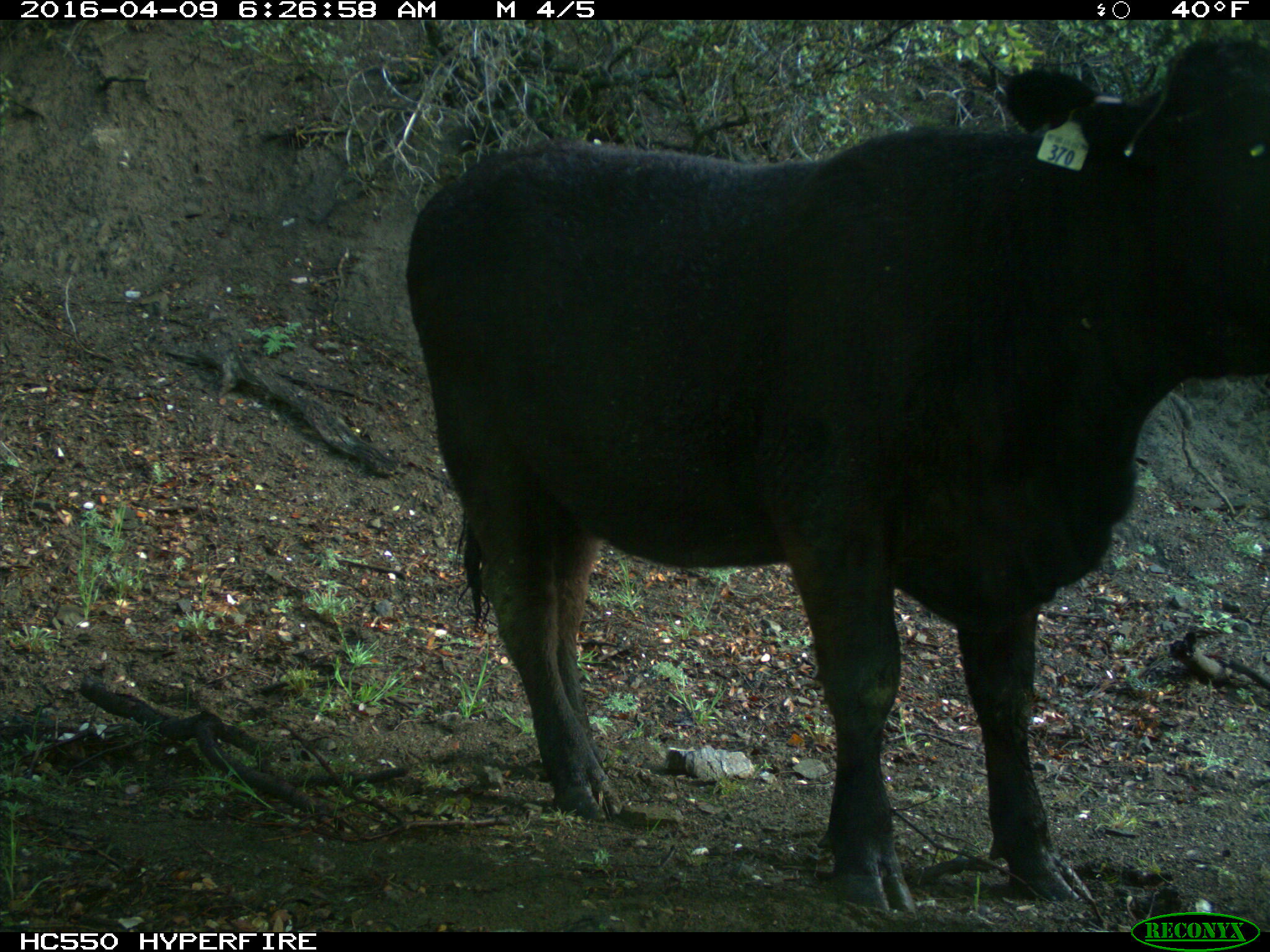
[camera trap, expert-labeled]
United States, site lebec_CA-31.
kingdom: Animalia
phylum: Chordata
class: Mammalia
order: Artiodactyla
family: Bovidae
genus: Bos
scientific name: Bos taurus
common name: domestic cow